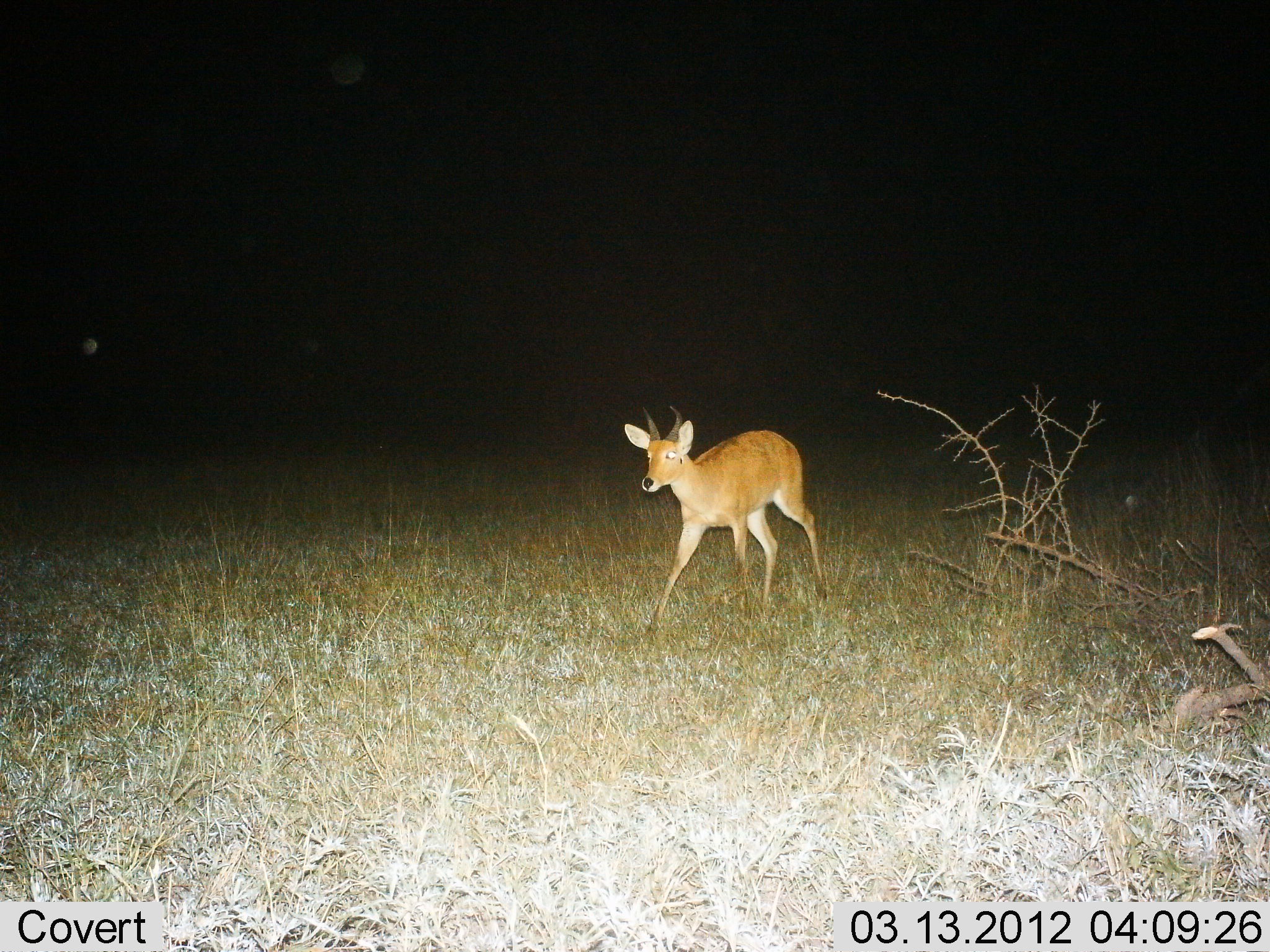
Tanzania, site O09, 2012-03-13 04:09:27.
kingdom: Animalia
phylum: Chordata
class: Mammalia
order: Artiodactyla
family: Bovidae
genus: Redunca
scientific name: Redunca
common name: reedbuck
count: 1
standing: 0%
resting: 0%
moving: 100%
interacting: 0%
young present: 0%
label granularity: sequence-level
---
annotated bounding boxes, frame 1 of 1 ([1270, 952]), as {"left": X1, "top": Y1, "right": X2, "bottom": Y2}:
animal: {"left": 623, "top": 404, "right": 827, "bottom": 639}